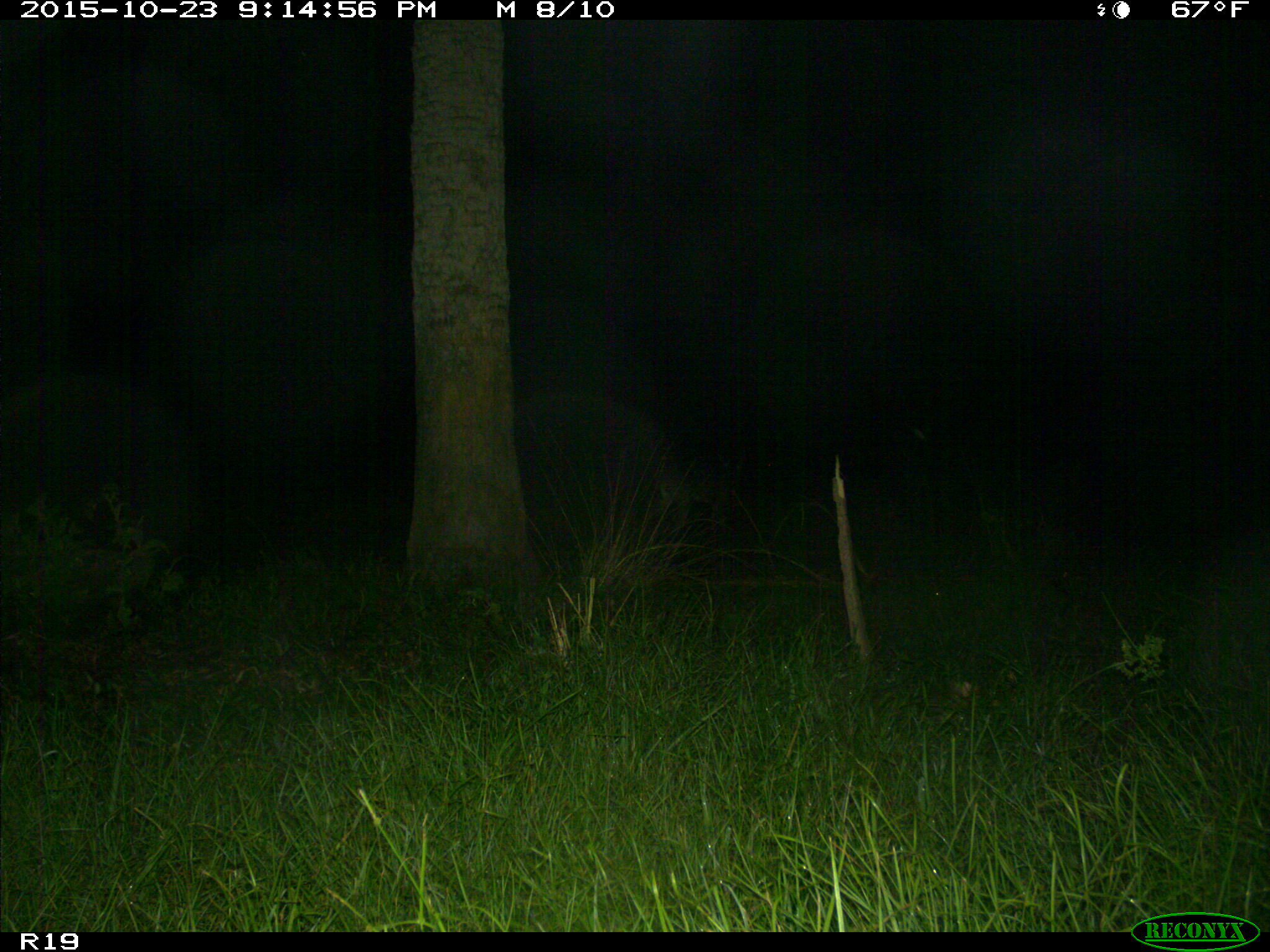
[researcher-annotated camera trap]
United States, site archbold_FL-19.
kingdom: Animalia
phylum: Chordata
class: Mammalia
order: Artiodactyla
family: Cervidae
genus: Odocoileus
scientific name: Odocoileus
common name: deer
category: unidentified deer